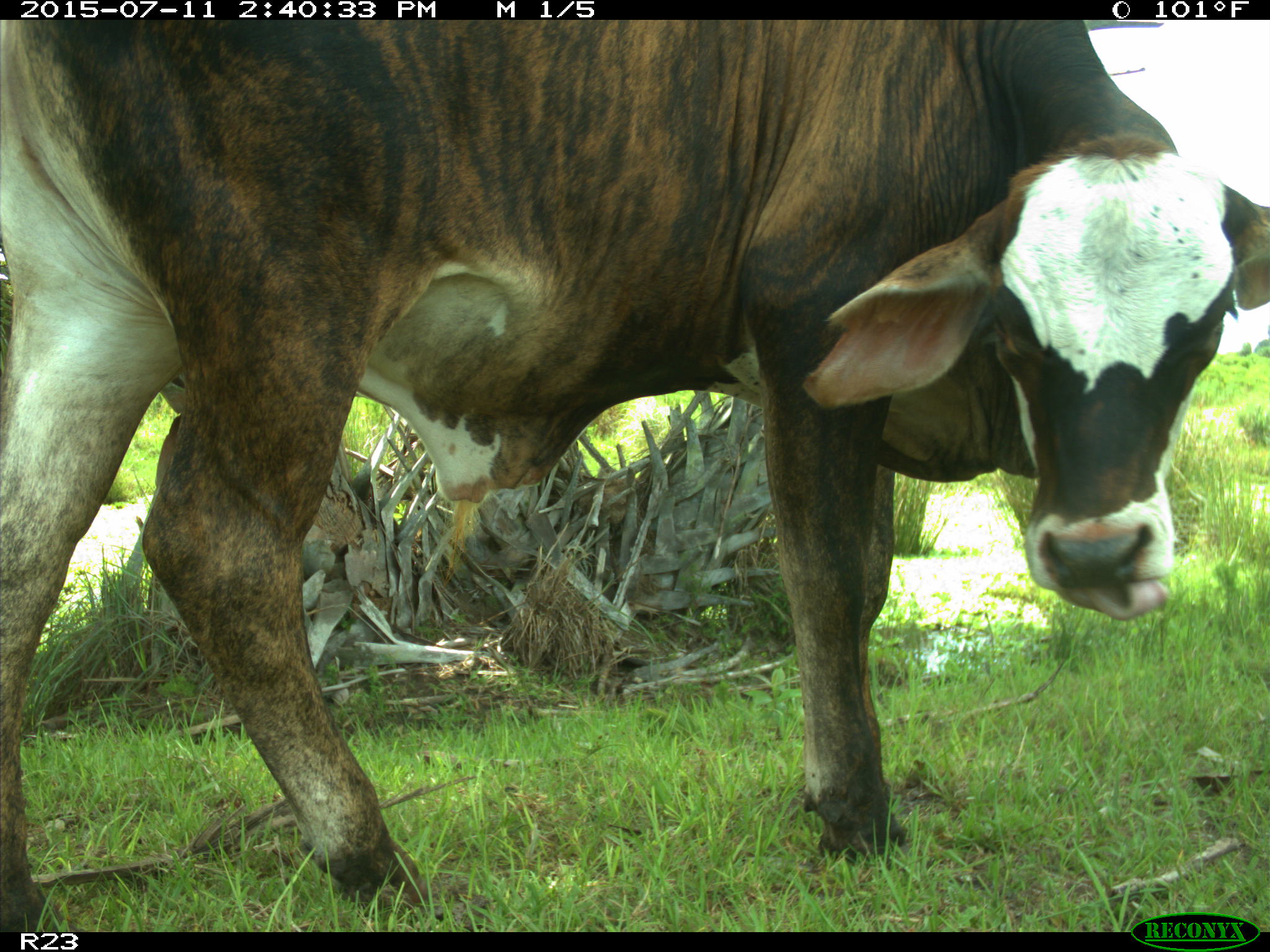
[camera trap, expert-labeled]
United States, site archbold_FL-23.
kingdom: Animalia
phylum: Chordata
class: Mammalia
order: Artiodactyla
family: Bovidae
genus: Bos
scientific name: Bos taurus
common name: domestic cow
Bos taurus (domestic cow).